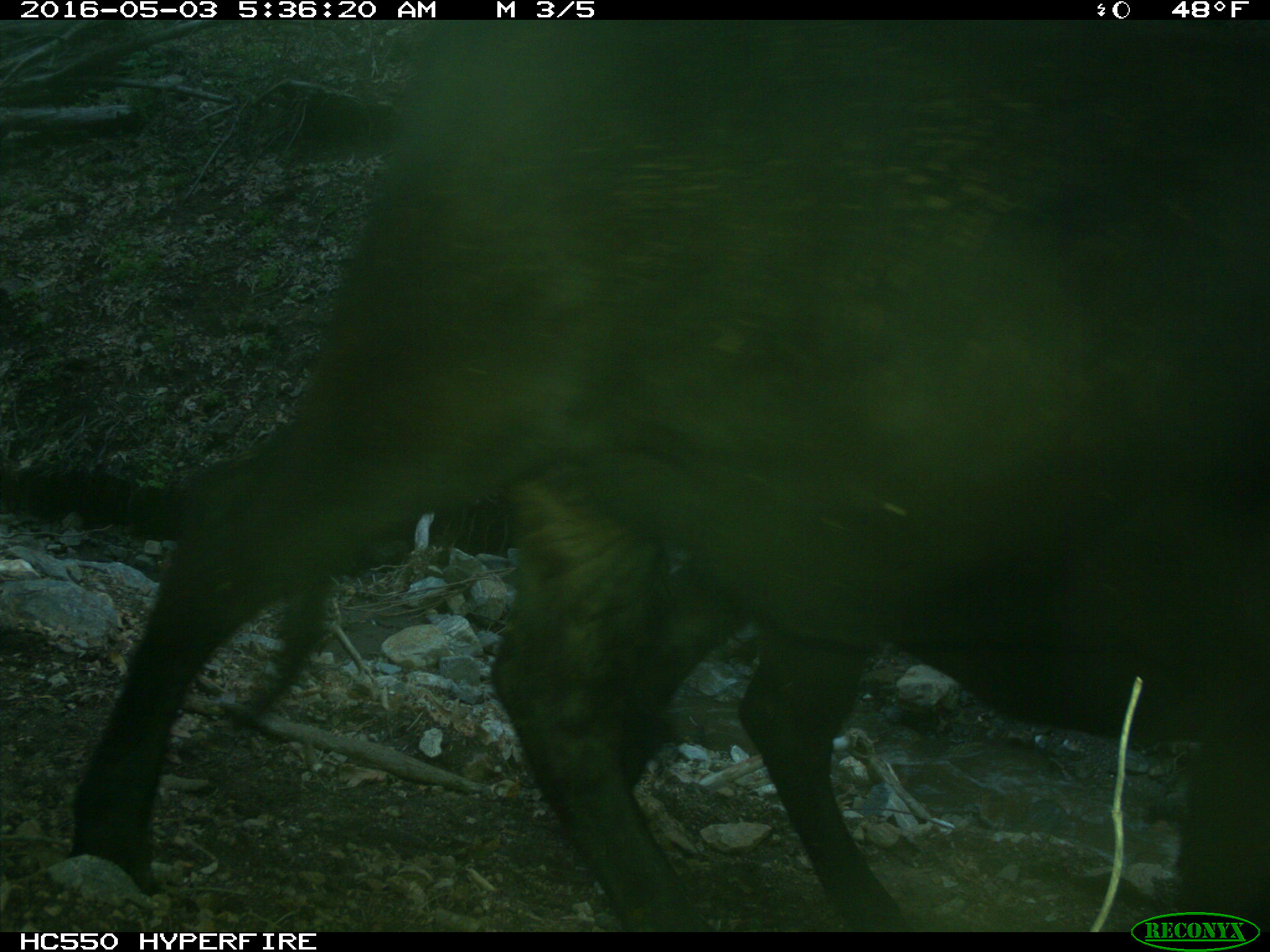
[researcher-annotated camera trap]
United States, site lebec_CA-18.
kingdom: Animalia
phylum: Chordata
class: Mammalia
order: Artiodactyla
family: Bovidae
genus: Bos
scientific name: Bos taurus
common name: domestic cow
Bos taurus (domestic cow).